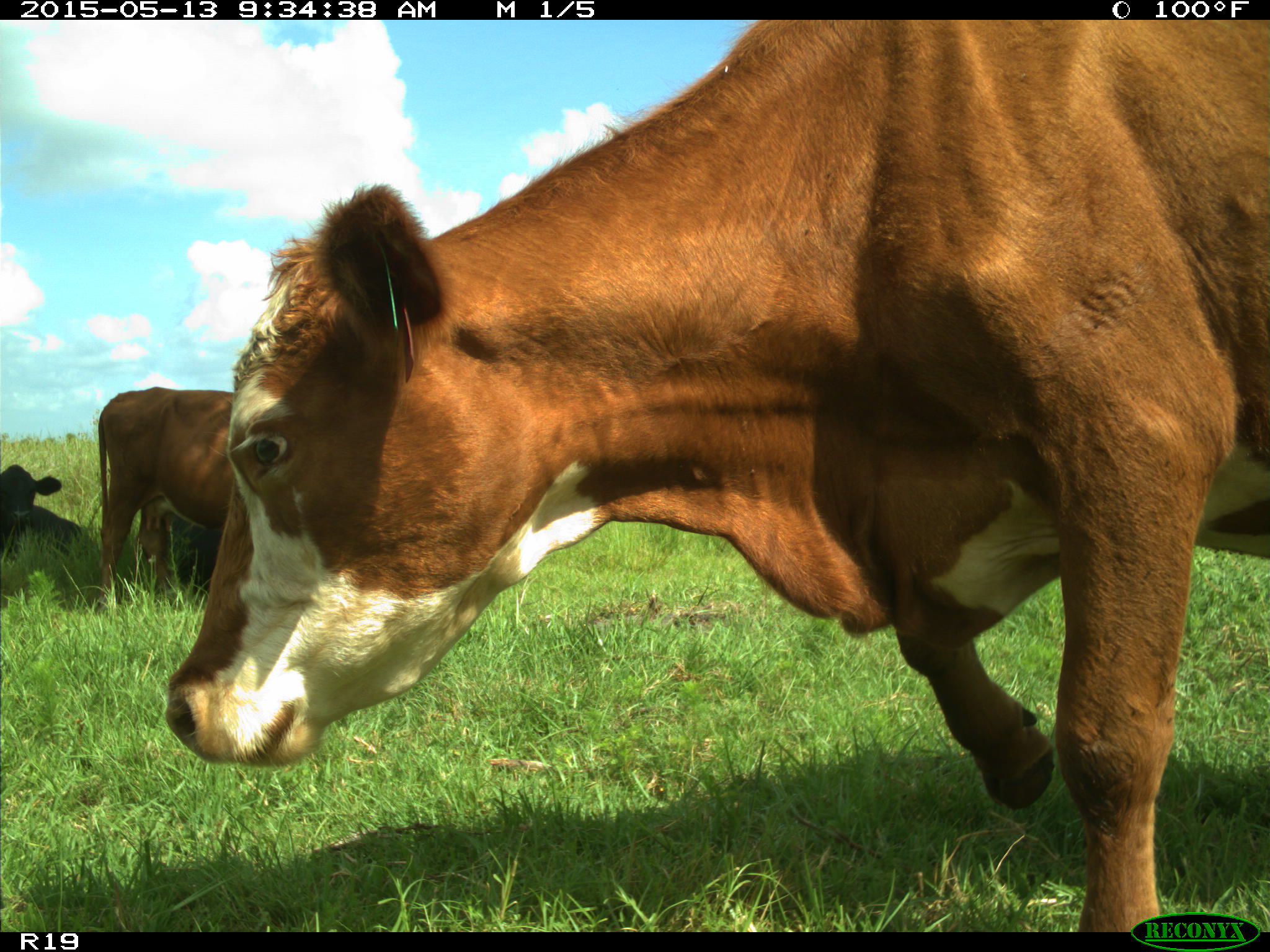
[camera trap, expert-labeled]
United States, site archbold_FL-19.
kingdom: Animalia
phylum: Chordata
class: Mammalia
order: Artiodactyla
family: Bovidae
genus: Bos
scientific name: Bos taurus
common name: domestic cow